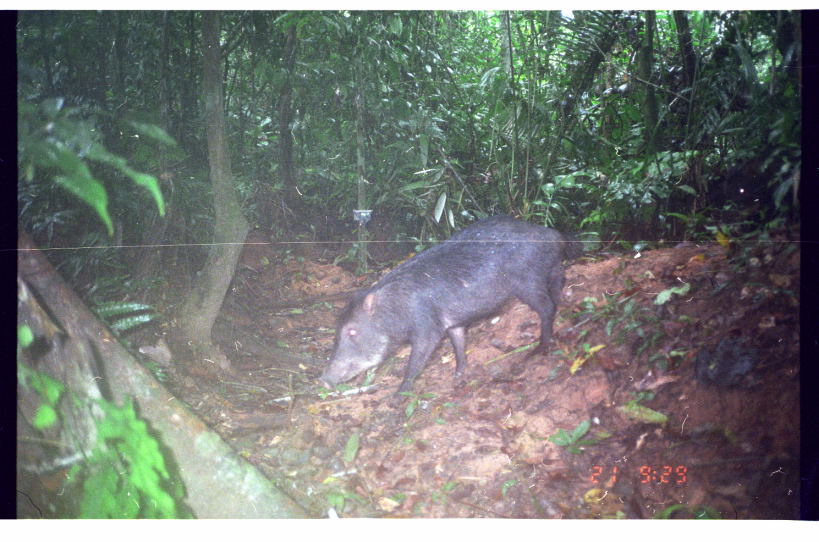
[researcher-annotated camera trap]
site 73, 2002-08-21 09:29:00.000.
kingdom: Animalia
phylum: Chordata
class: Mammalia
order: Artiodactyla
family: Tayassuidae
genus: Tayassu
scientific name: Tayassu pecari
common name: white-lipped peccary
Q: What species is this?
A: Tayassu pecari (white-lipped peccary).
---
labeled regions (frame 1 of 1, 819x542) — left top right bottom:
tayassu pecari: 310 212 583 408